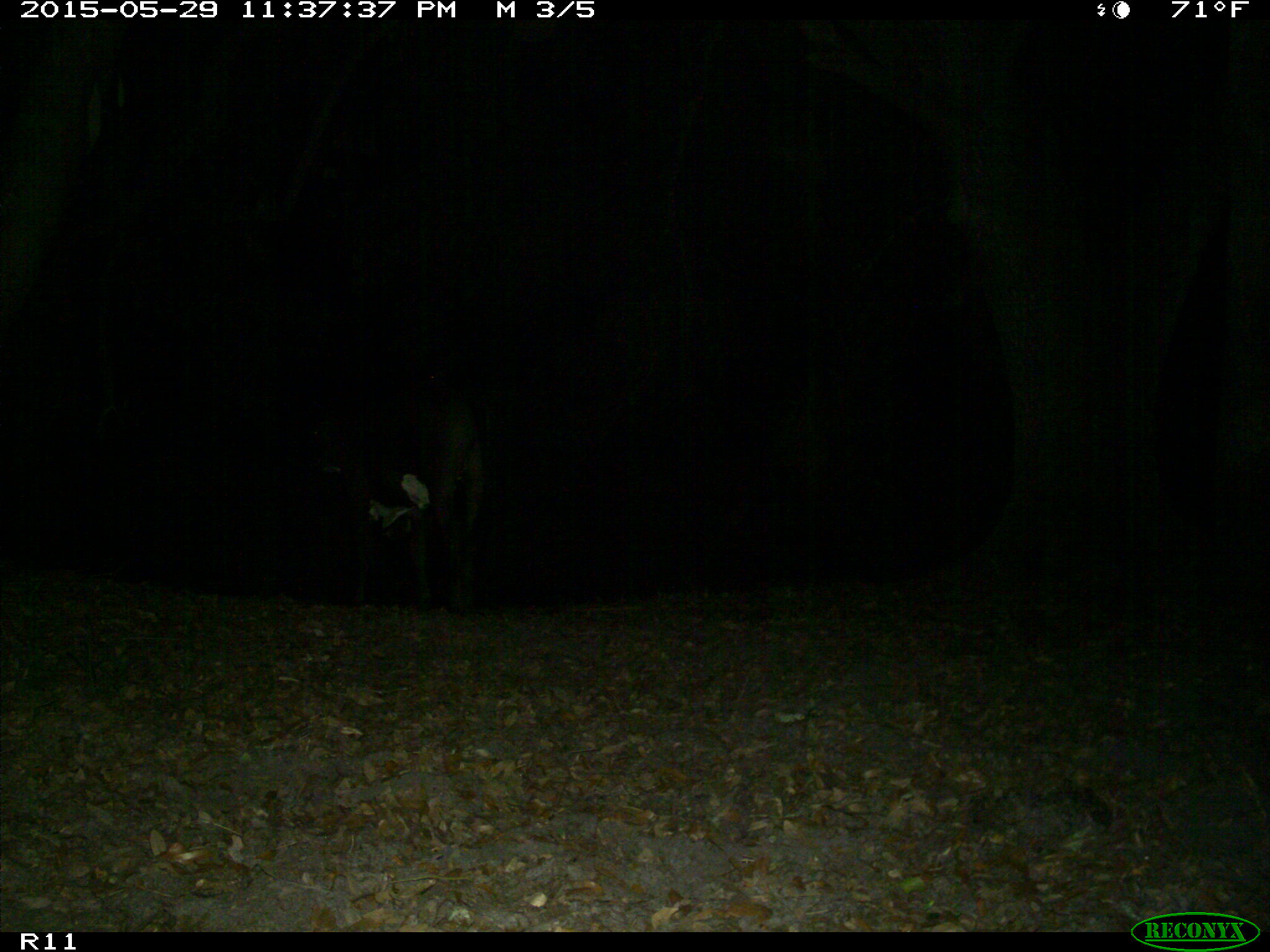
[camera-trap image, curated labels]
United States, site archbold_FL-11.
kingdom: Animalia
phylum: Chordata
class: Mammalia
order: Artiodactyla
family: Bovidae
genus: Bos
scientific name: Bos taurus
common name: domestic cow